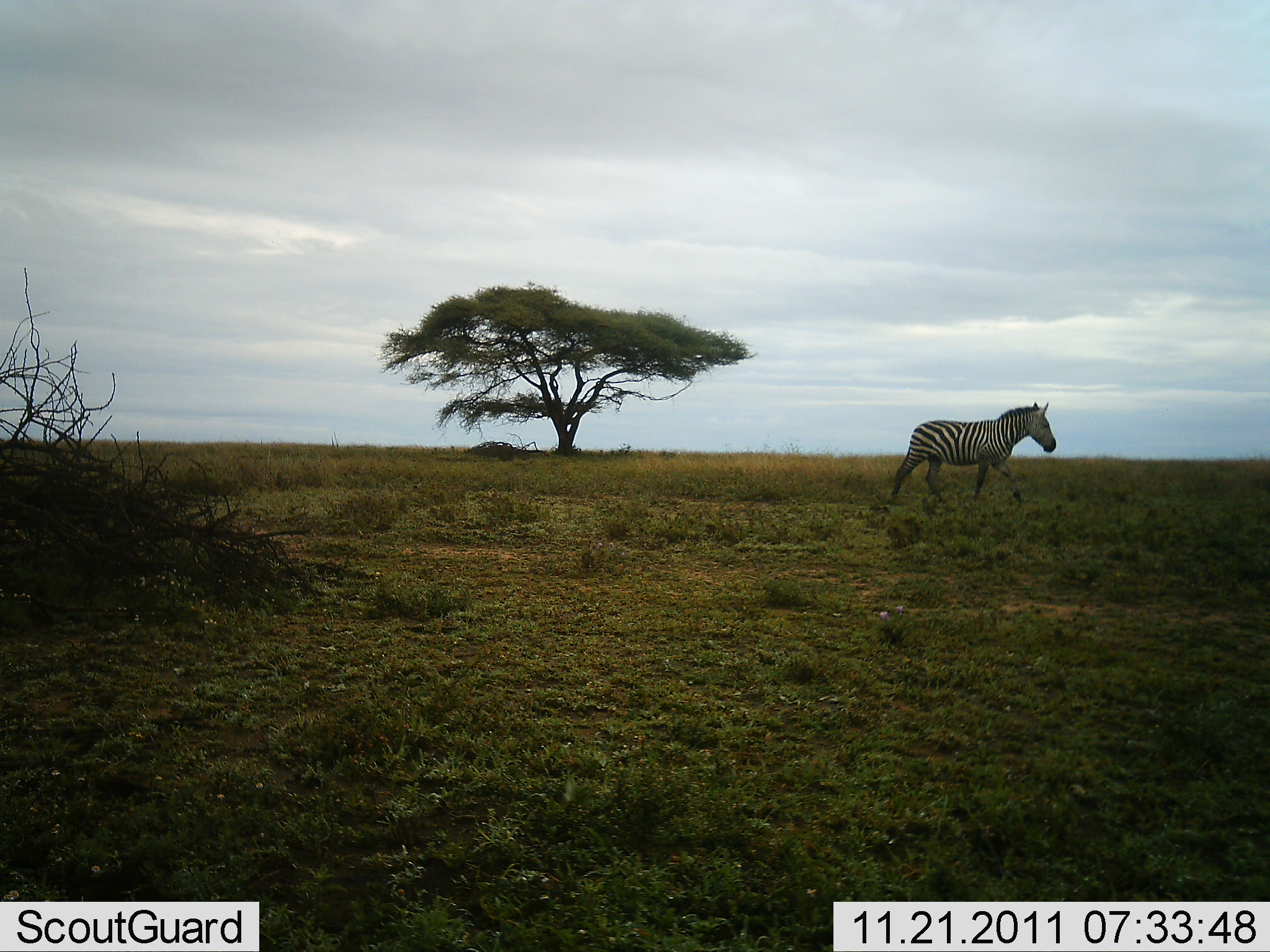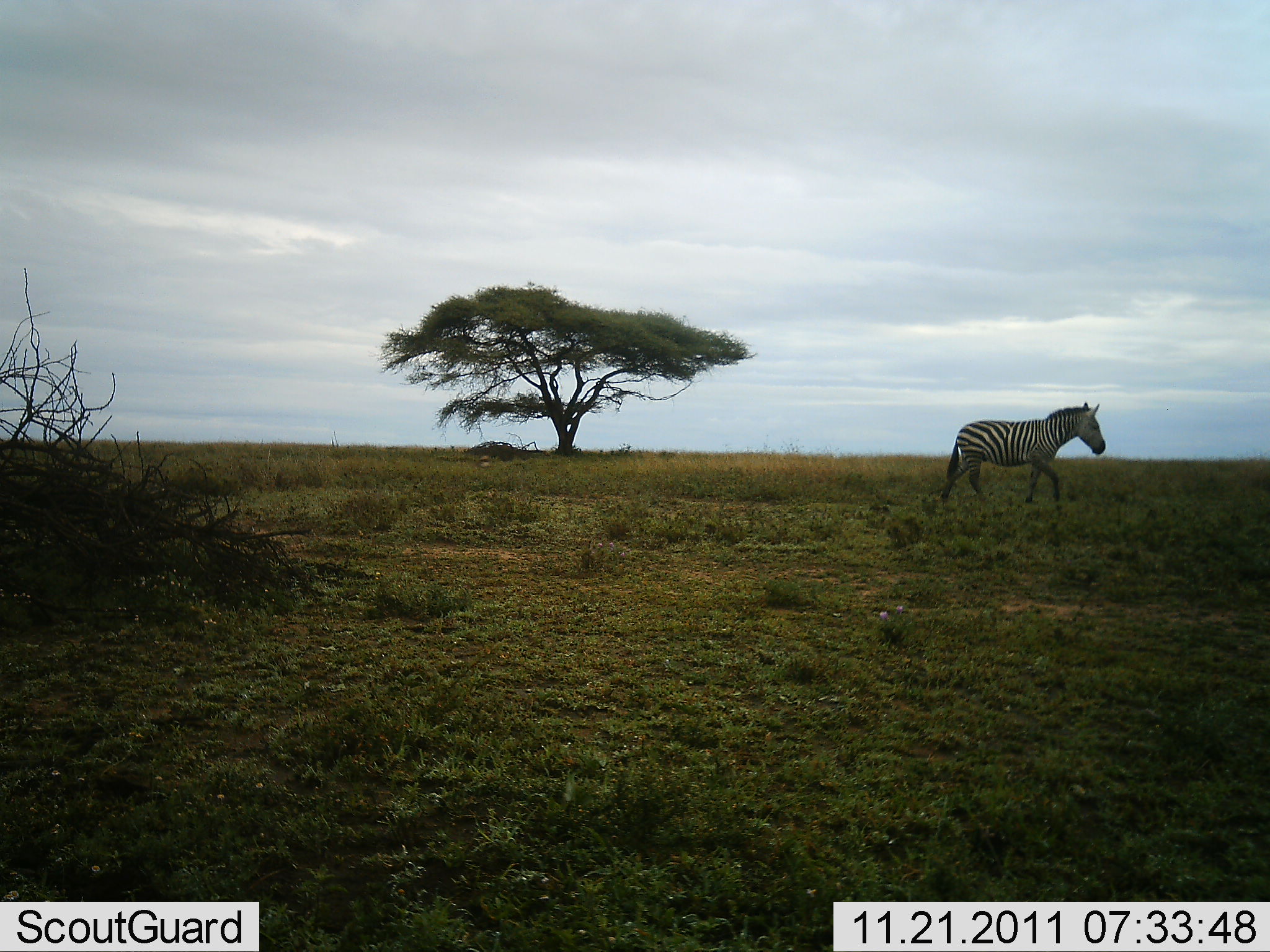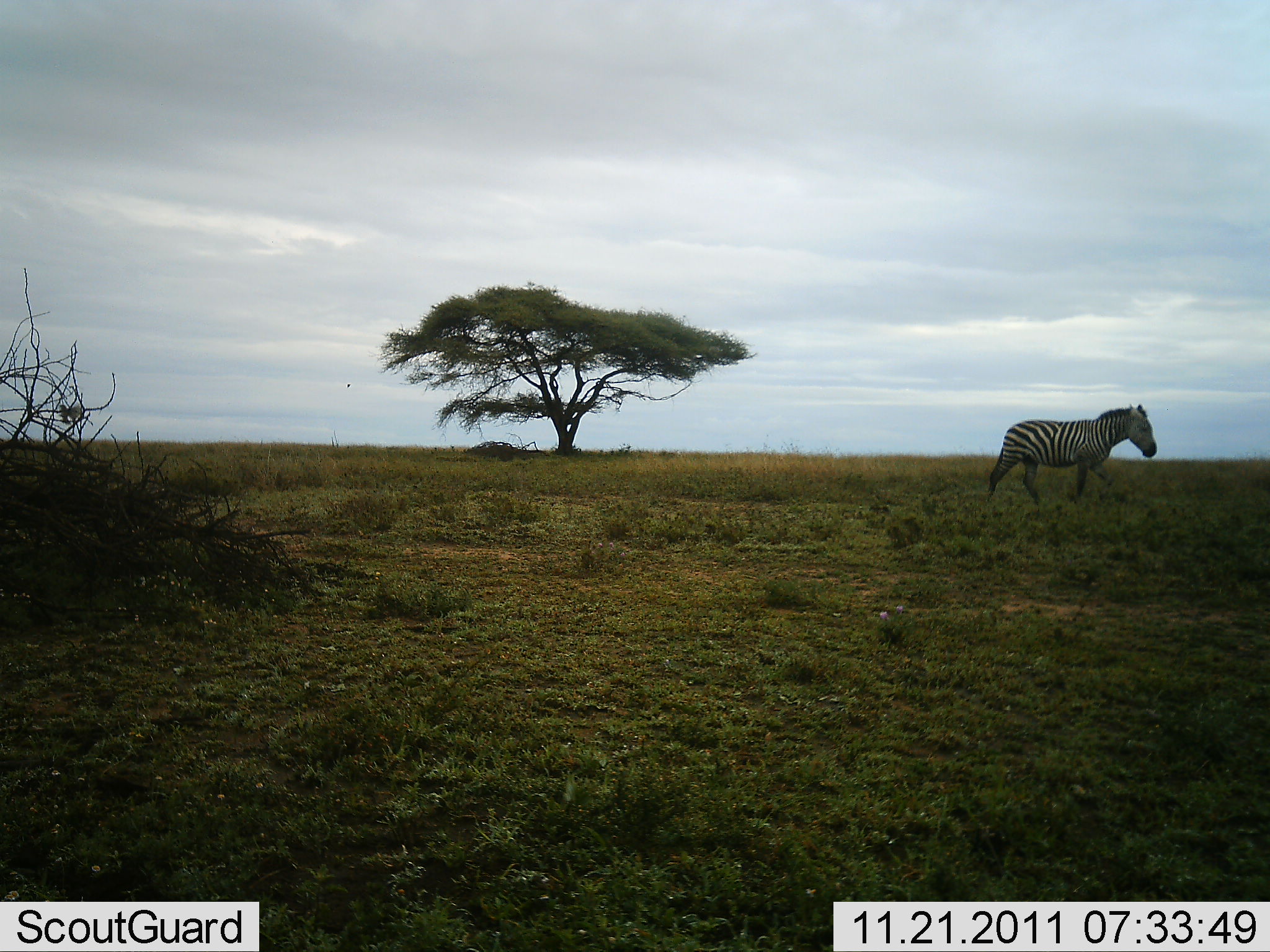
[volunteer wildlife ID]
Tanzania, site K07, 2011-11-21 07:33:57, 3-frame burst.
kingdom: Animalia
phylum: Chordata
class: Mammalia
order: Perissodactyla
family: Equidae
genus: Equus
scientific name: Equus quagga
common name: plains zebra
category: zebra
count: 1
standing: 16%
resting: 0%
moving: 95%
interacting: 0%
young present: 0%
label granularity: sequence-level